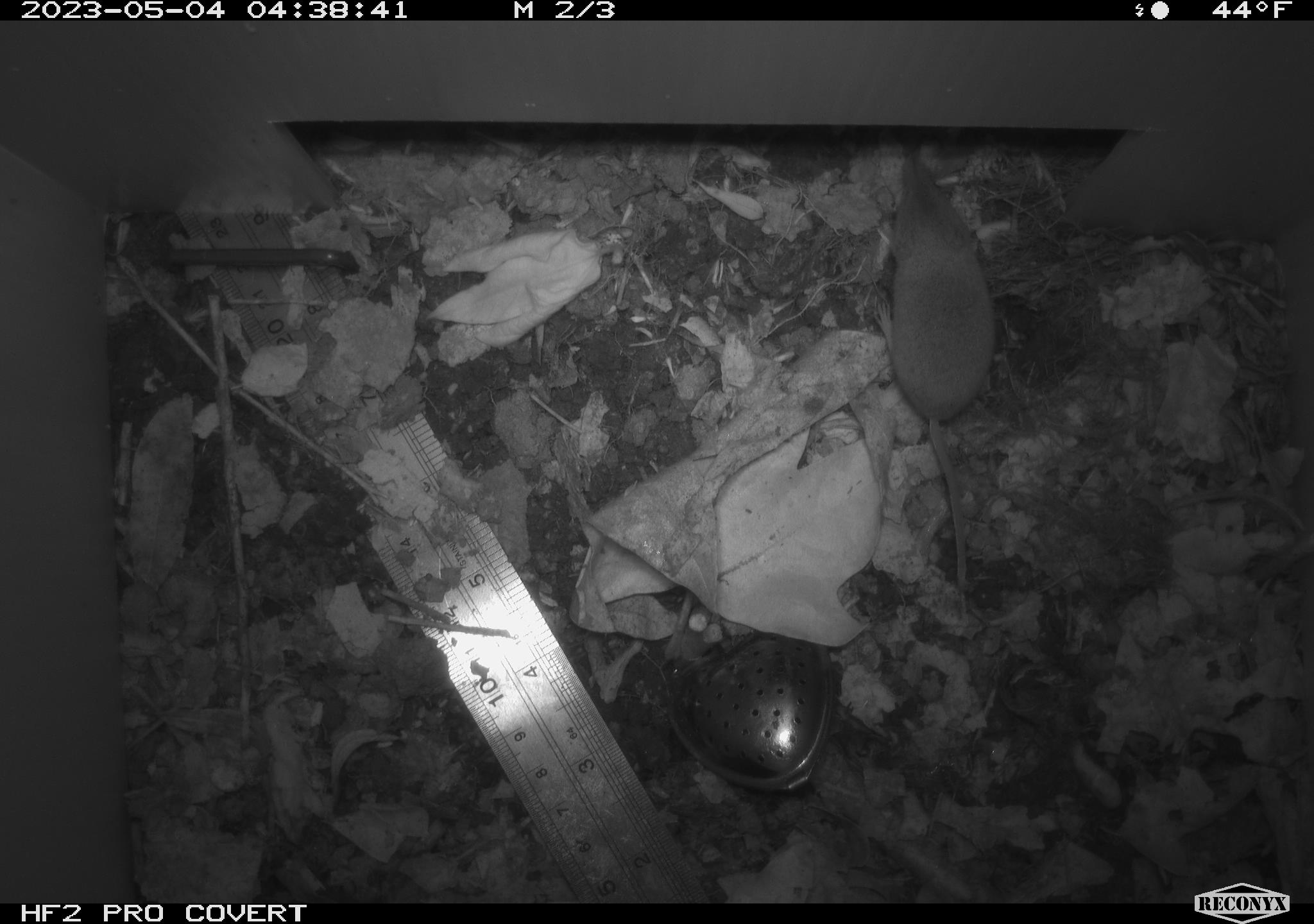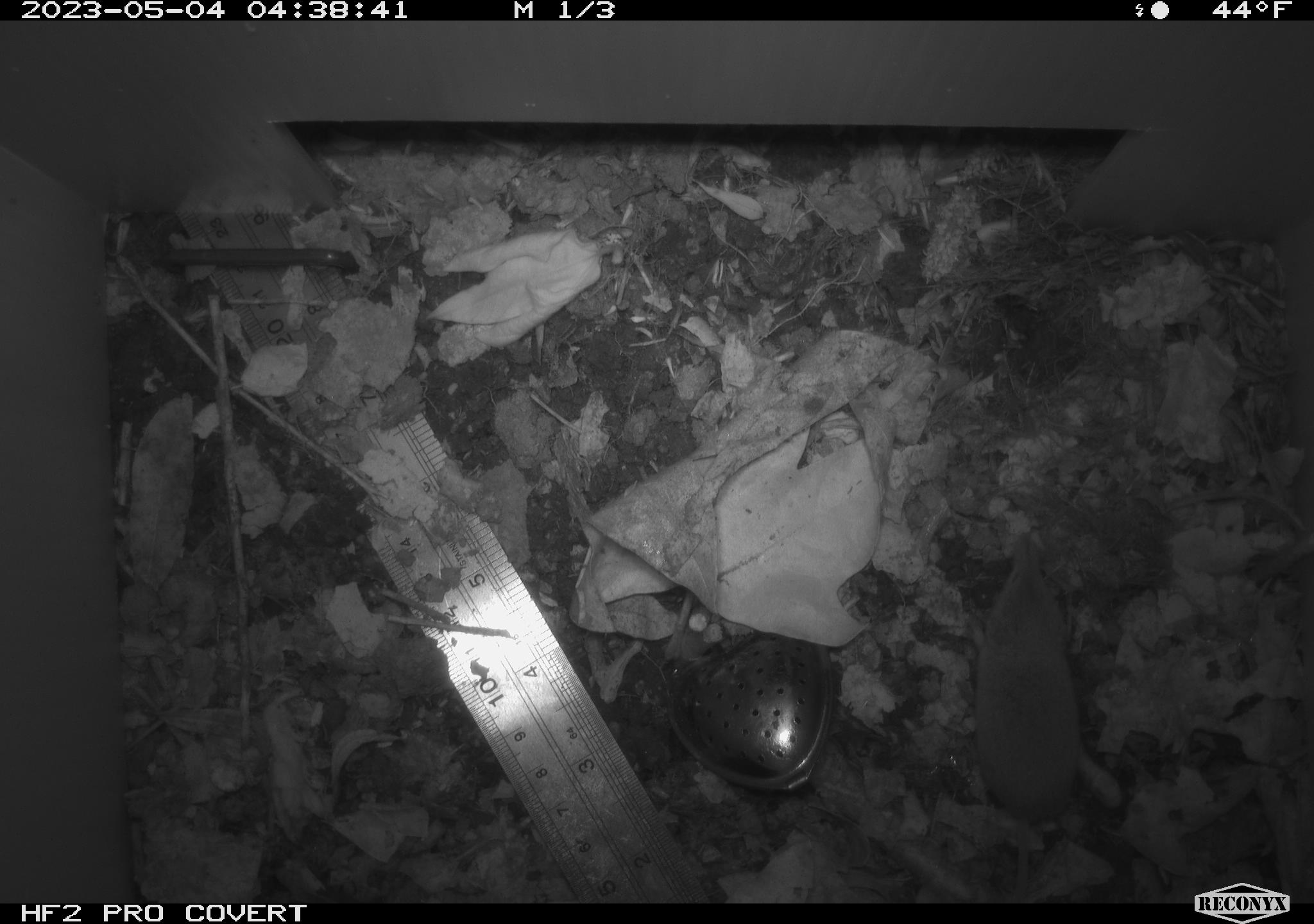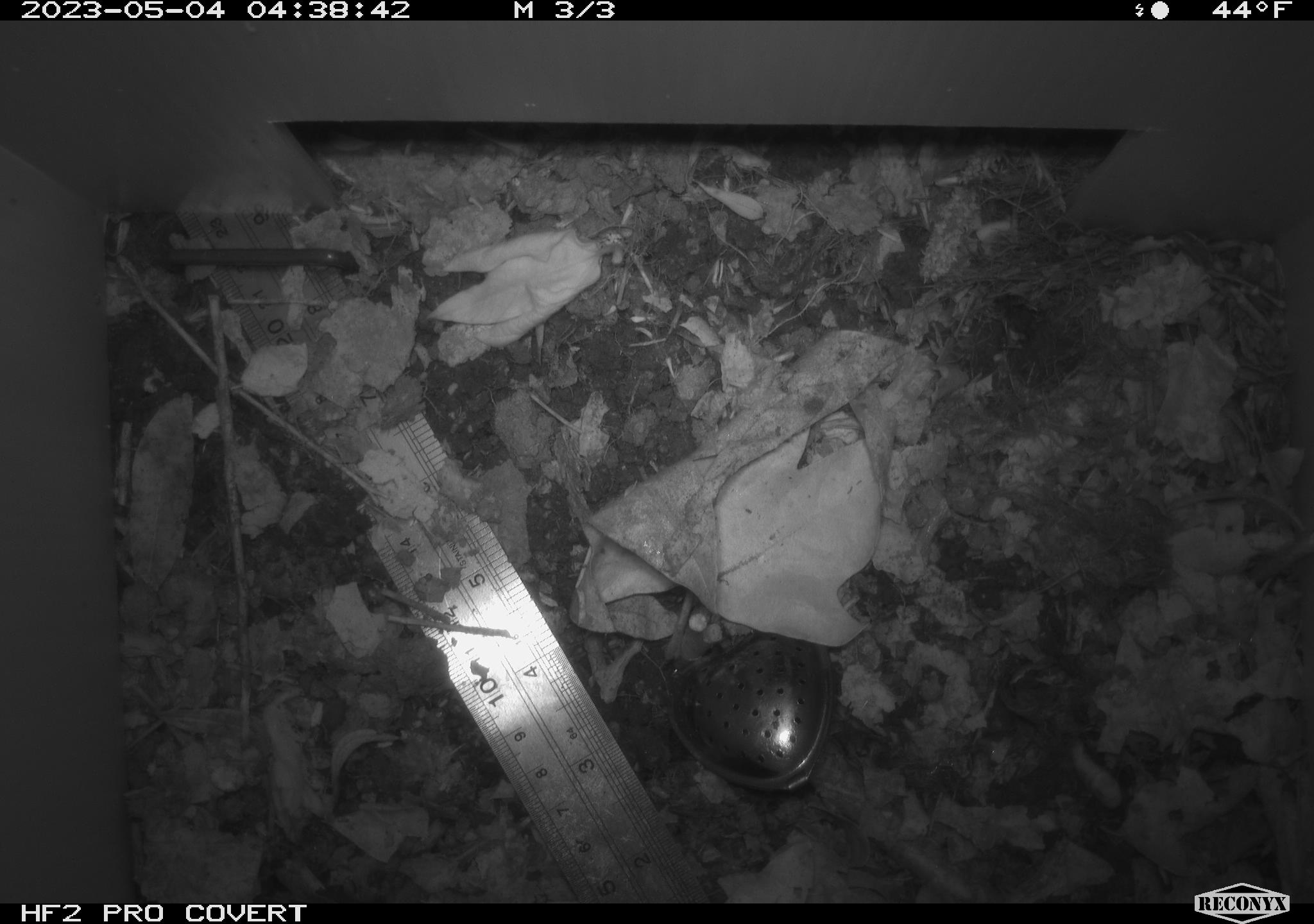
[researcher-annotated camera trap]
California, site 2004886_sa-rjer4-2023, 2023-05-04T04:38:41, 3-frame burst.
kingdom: Animalia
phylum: Chordata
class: Mammalia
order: Eulipotyphla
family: Soricidae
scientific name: Soricidae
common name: shrews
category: soricidae family